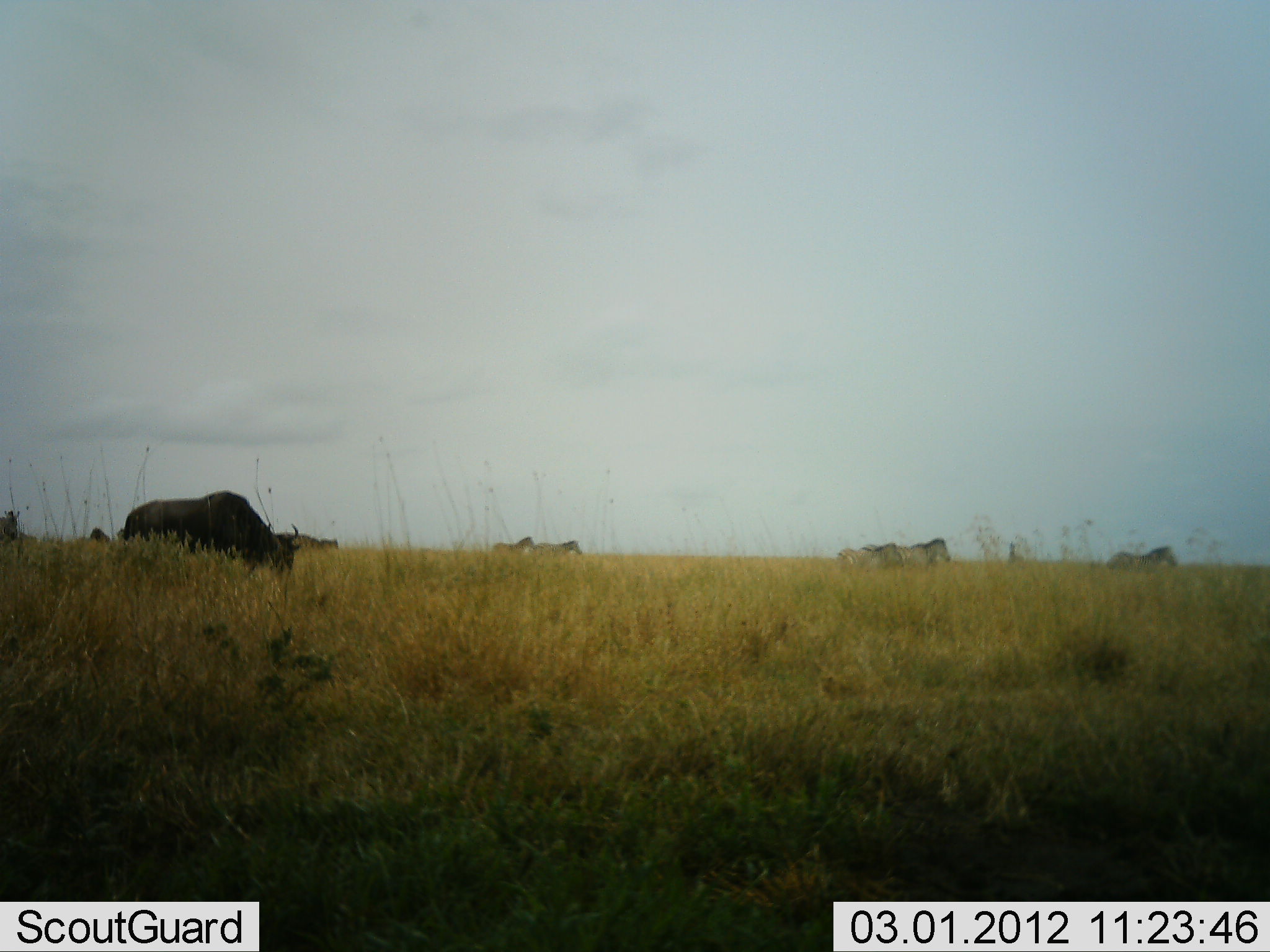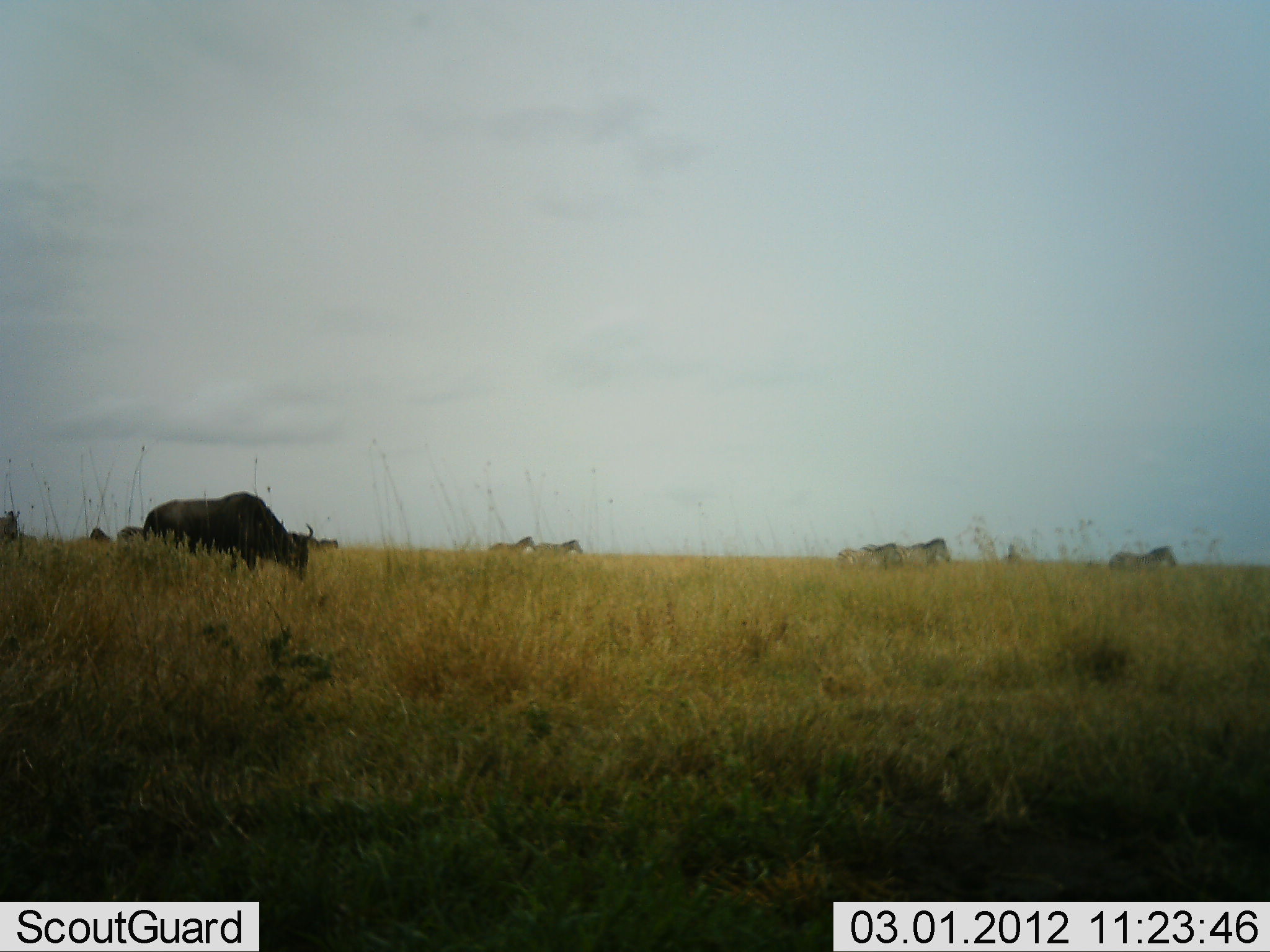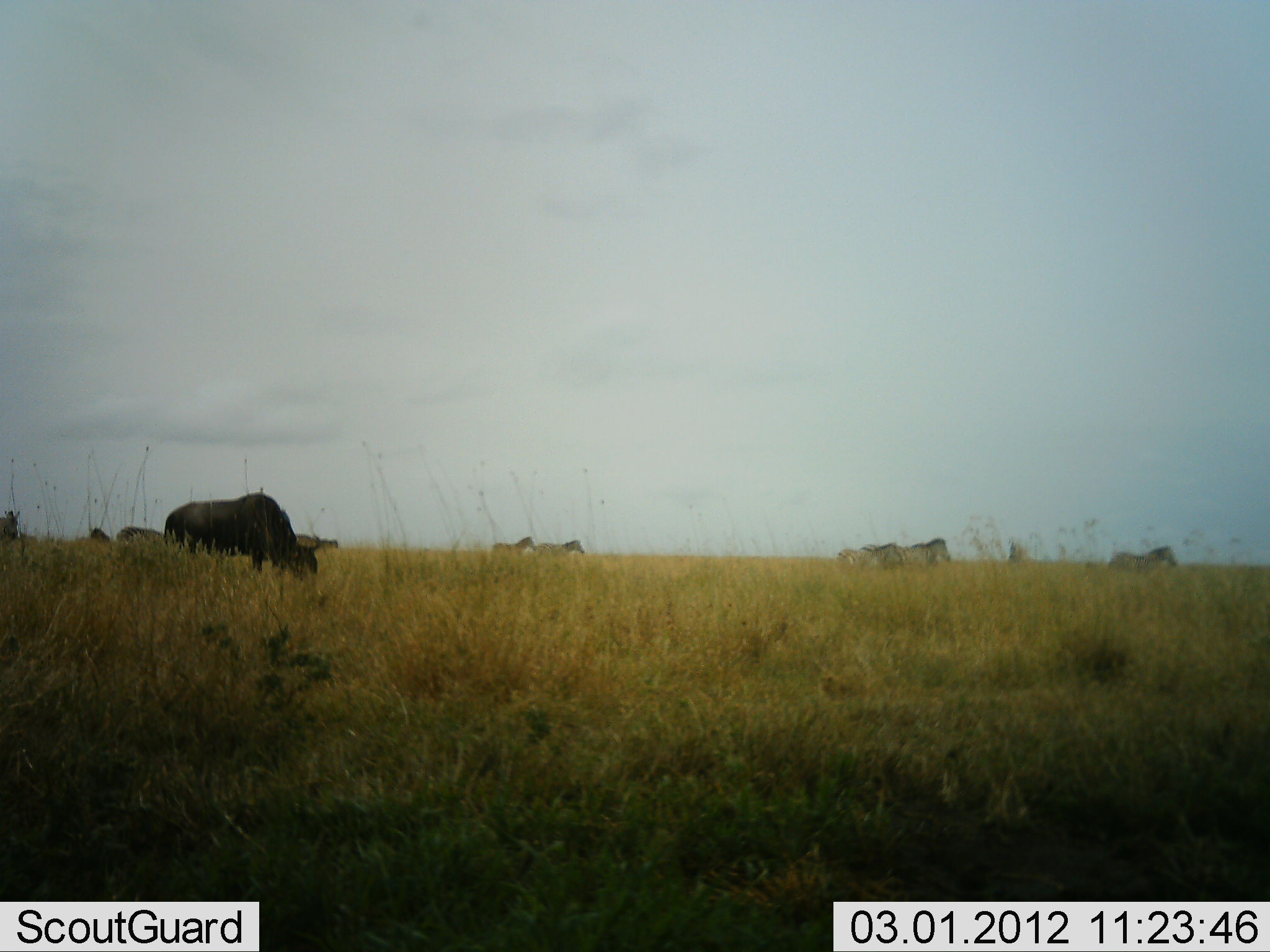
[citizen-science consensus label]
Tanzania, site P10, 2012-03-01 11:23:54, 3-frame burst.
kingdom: Animalia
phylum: Chordata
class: Mammalia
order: Artiodactyla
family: Bovidae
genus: Connochaetes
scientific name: Connochaetes taurinus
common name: blue wildebeest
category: wildebeest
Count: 3.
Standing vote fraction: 21%.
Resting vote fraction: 0%.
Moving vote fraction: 43%.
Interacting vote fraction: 0%.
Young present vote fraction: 0%.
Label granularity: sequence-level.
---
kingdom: Animalia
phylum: Chordata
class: Mammalia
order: Perissodactyla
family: Equidae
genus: Equus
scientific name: Equus quagga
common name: plains zebra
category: zebra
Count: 6.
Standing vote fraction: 71%.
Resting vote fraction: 0%.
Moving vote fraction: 41%.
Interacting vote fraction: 0%.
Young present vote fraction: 0%.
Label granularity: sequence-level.